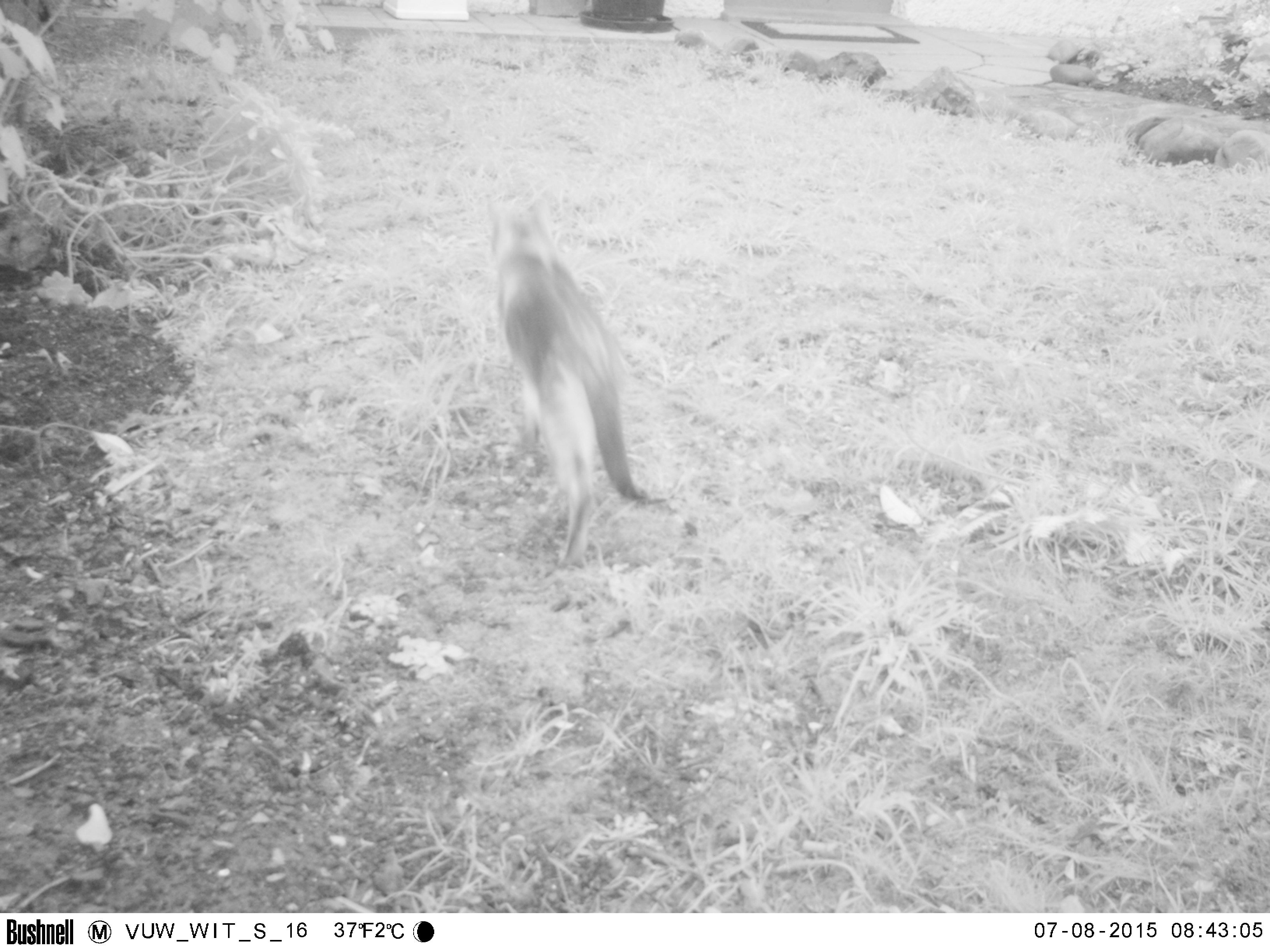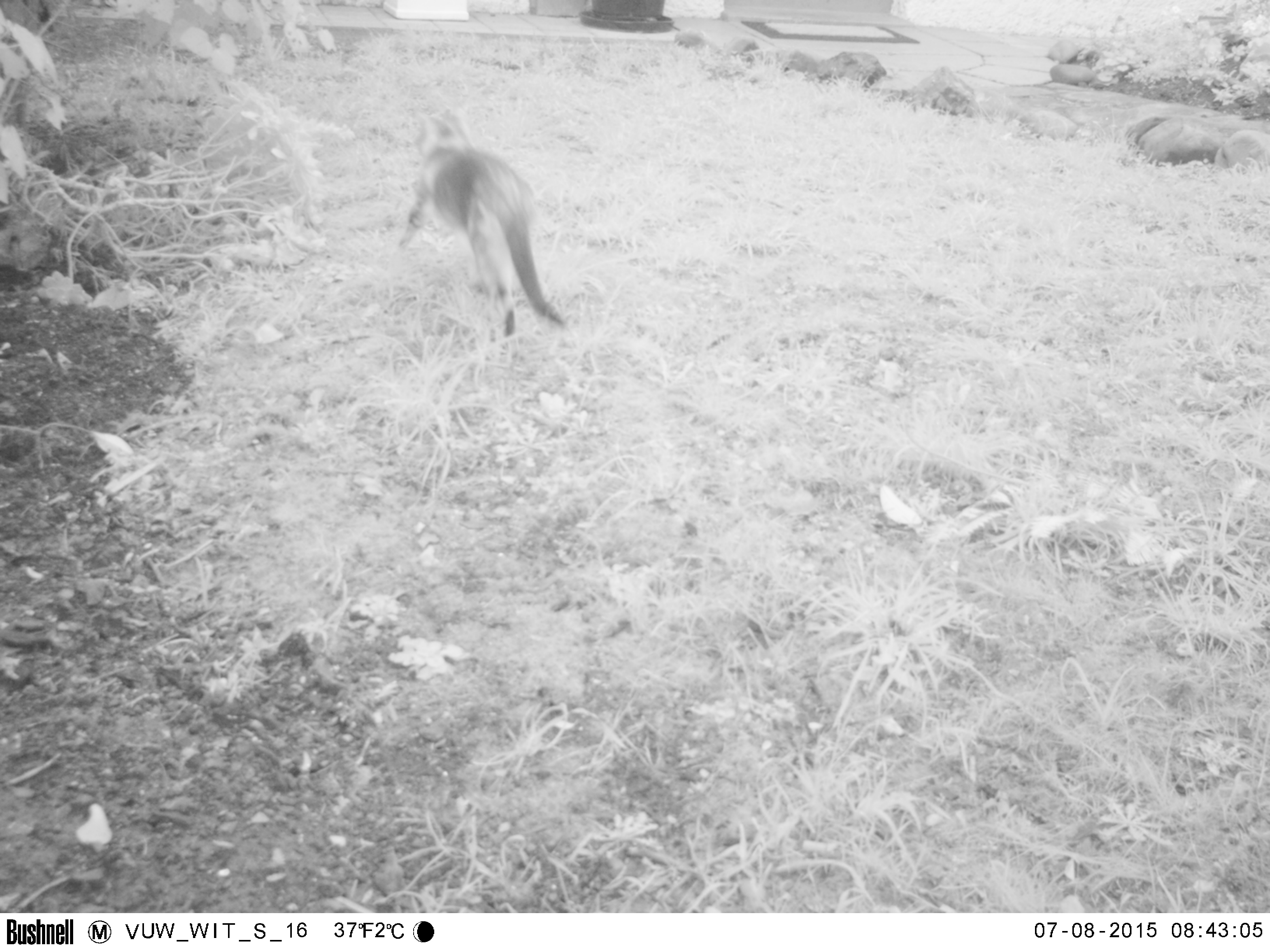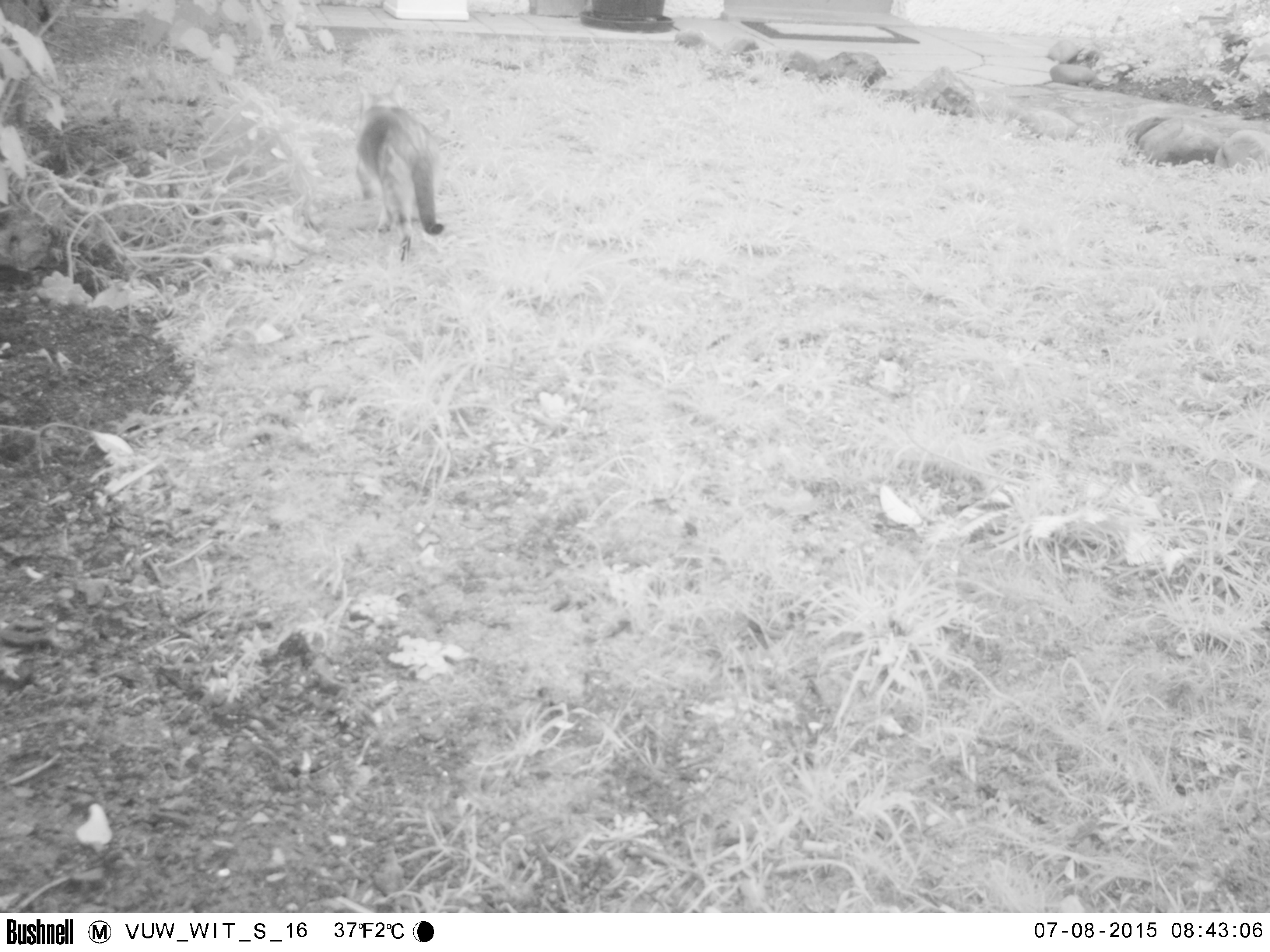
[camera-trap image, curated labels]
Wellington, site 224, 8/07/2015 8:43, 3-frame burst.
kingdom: Animalia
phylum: Chordata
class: Mammalia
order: Carnivora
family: Felidae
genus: Felis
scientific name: Felis catus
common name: cat